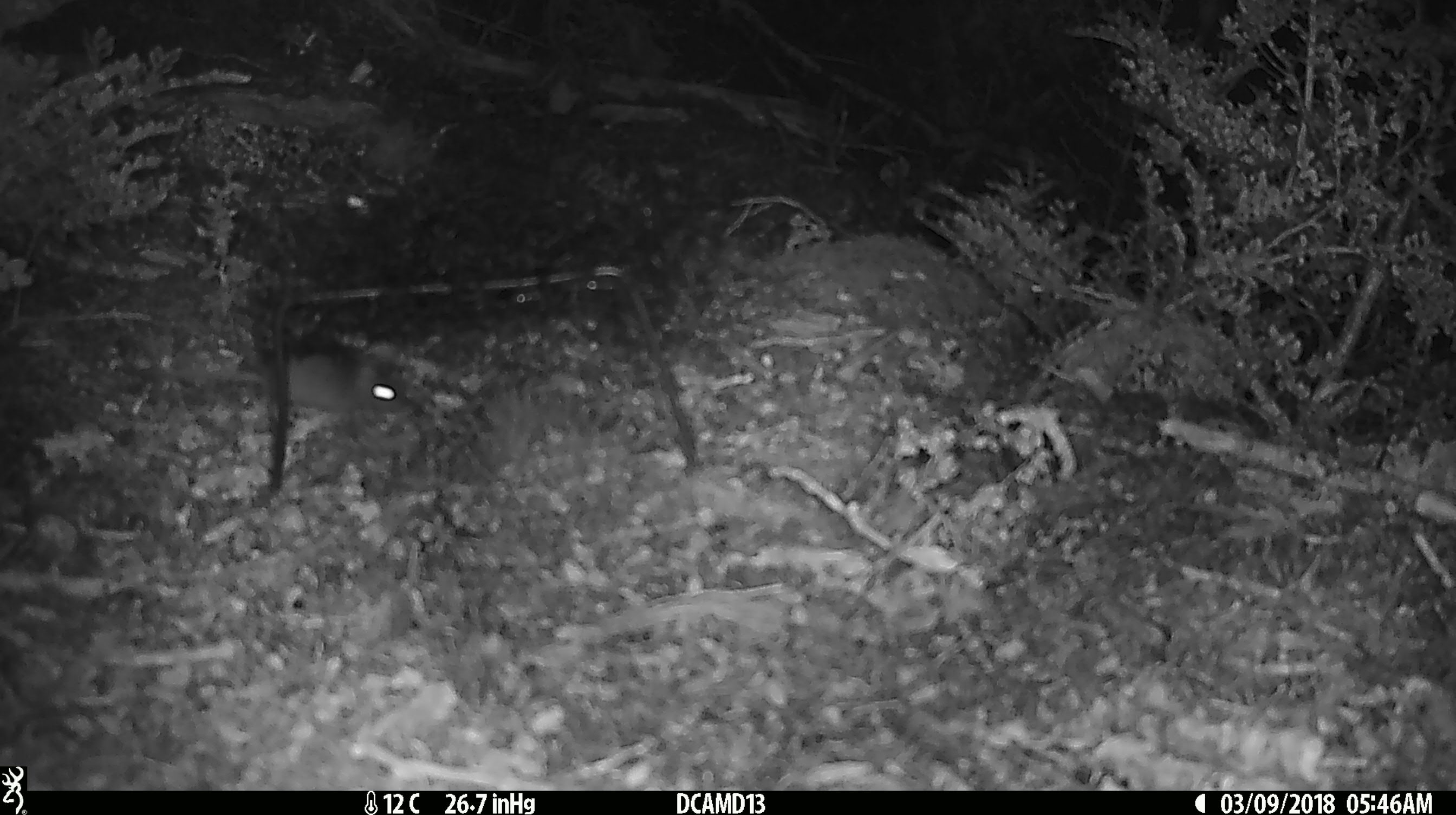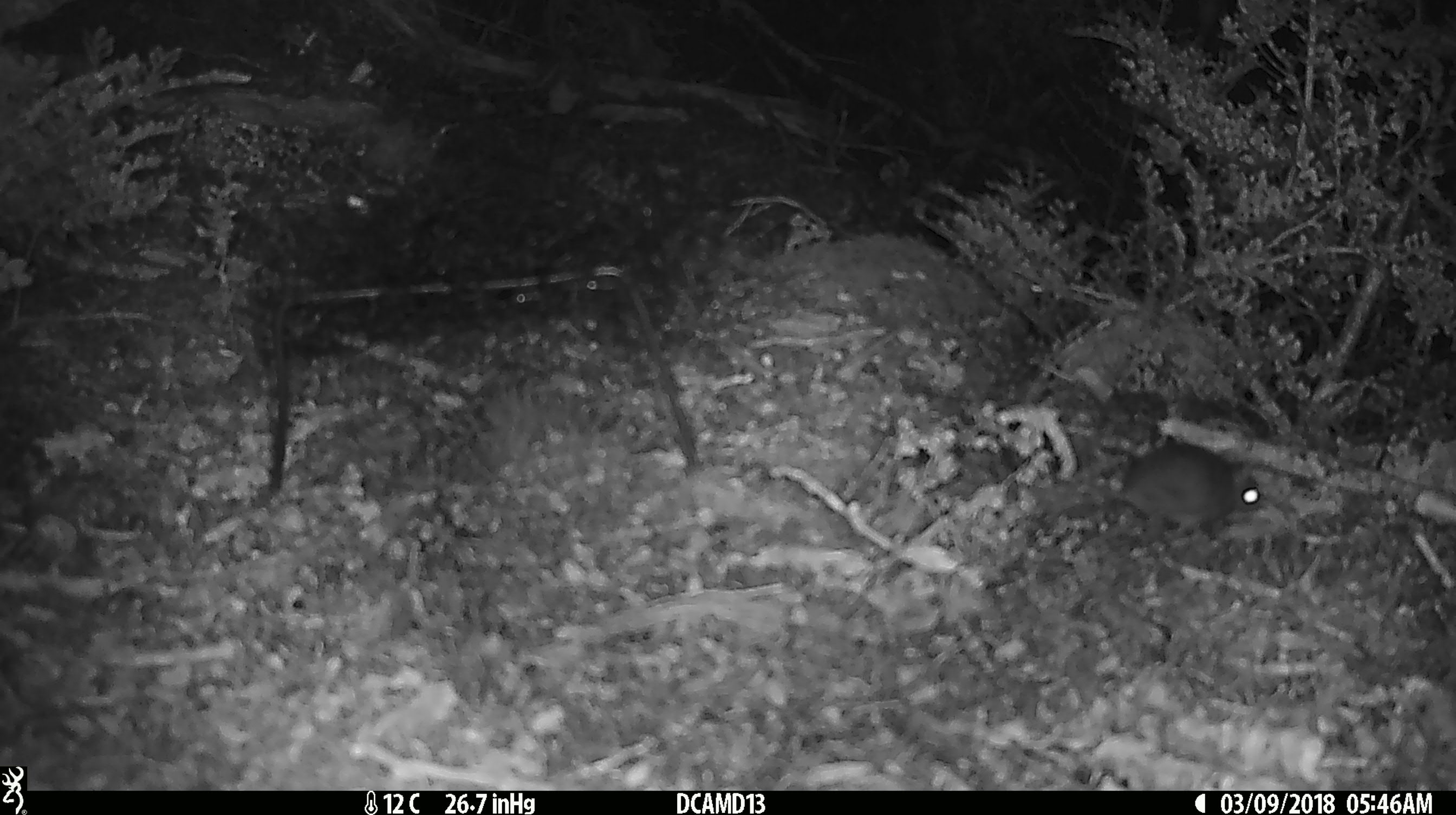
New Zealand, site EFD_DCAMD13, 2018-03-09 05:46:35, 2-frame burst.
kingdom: Animalia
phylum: Chordata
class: Mammalia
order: Rodentia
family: Muridae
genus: Mus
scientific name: Mus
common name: mouse